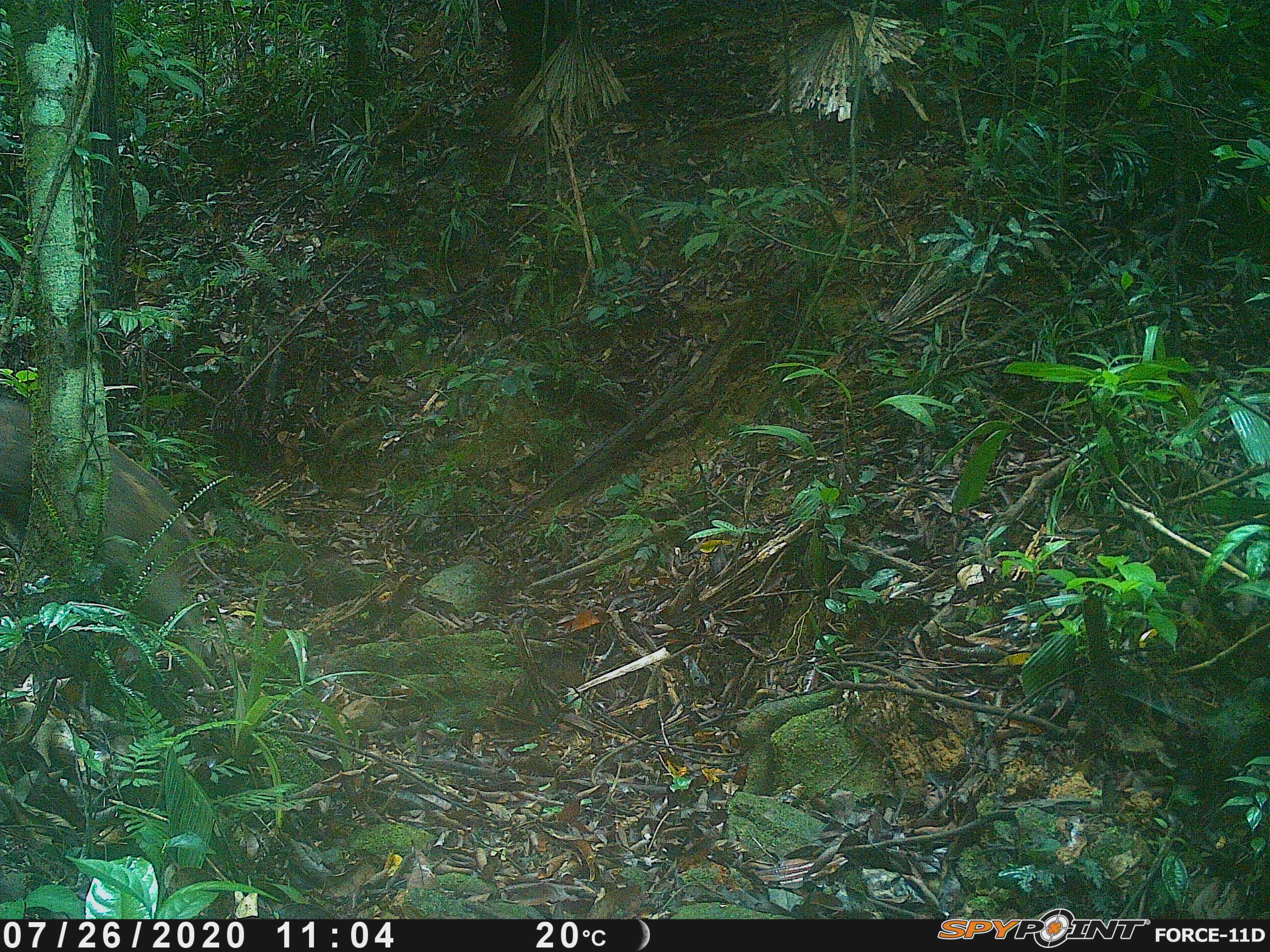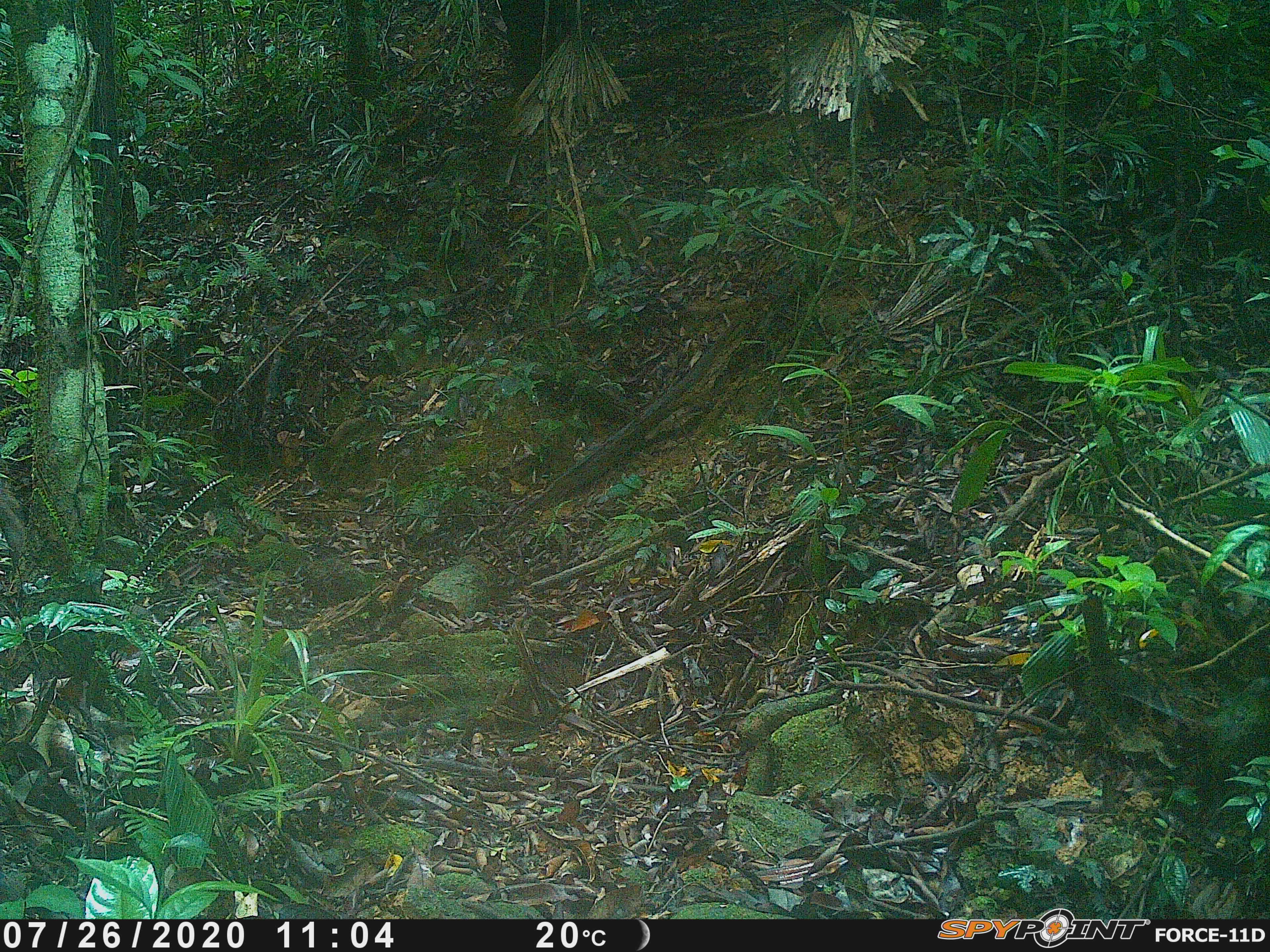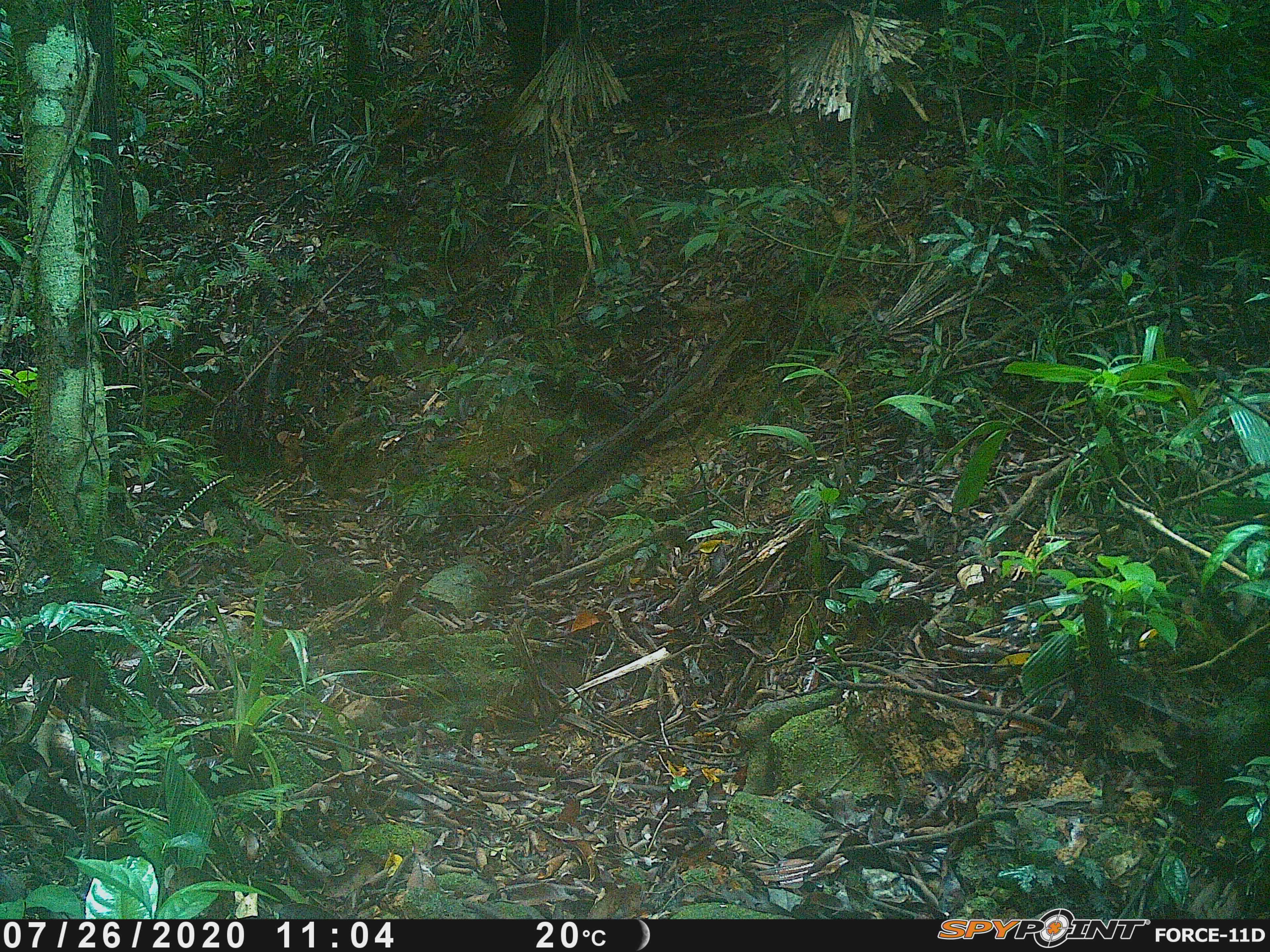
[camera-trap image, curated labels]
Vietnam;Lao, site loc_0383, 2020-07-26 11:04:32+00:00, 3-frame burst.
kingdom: Animalia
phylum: Chordata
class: Mammalia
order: Artiodactyla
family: Suidae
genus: Sus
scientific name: Sus scrofa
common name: eurasian wild pig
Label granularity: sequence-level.